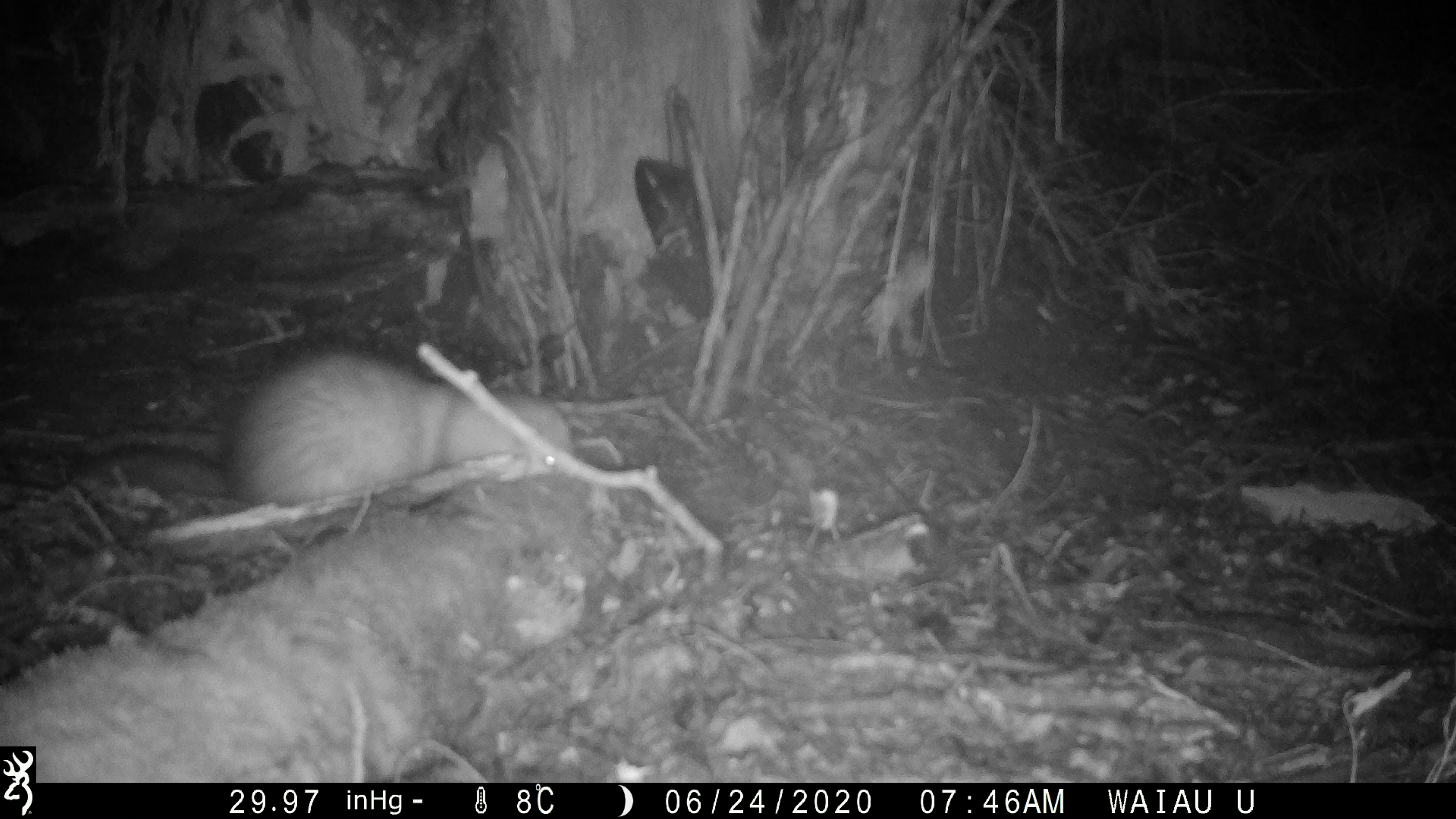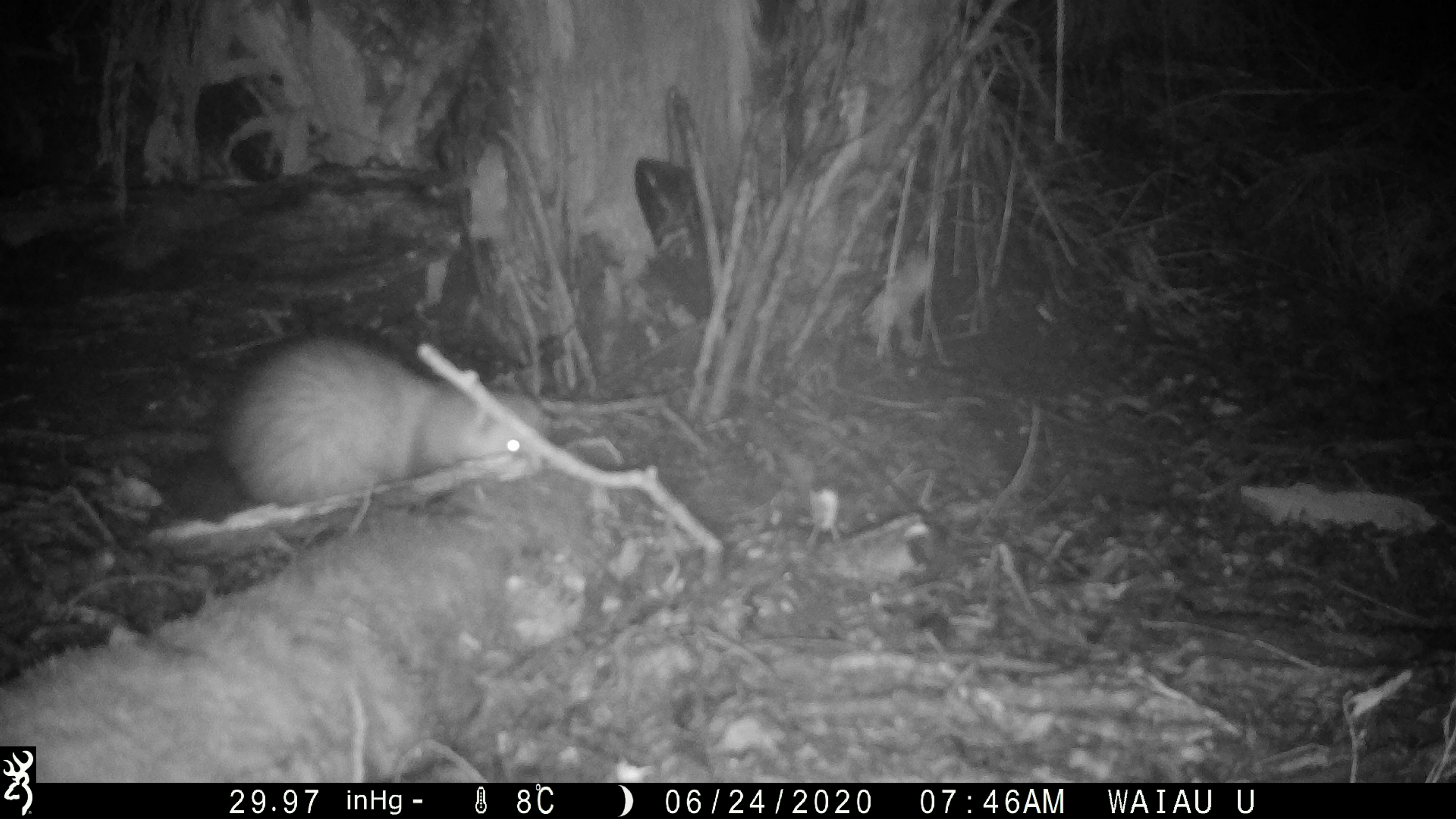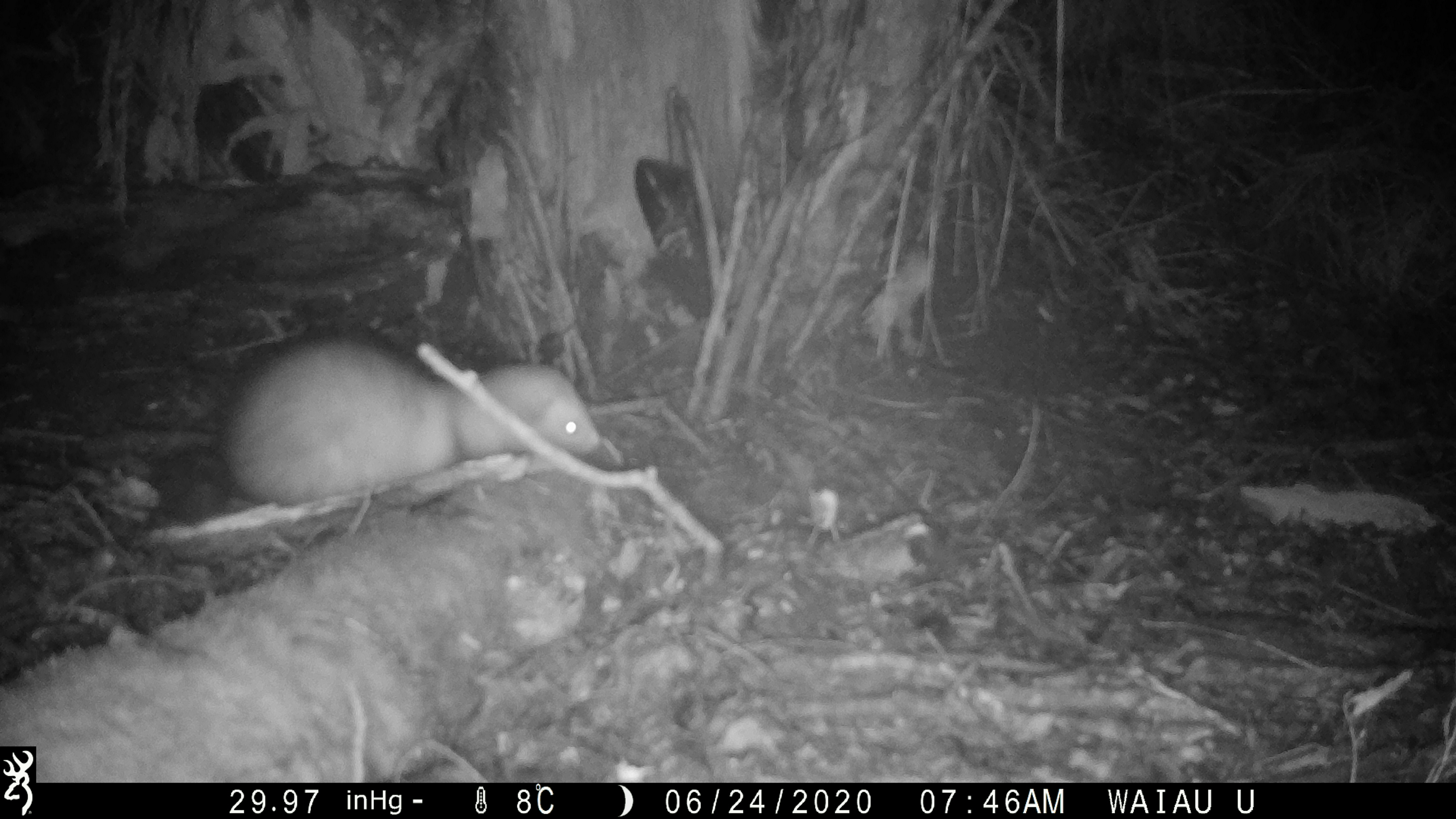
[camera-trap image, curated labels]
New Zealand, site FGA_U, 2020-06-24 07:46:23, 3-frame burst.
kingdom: Animalia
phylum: Chordata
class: Mammalia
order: Carnivora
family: Mustelidae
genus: Mustela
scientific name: Mustela furo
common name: ferret